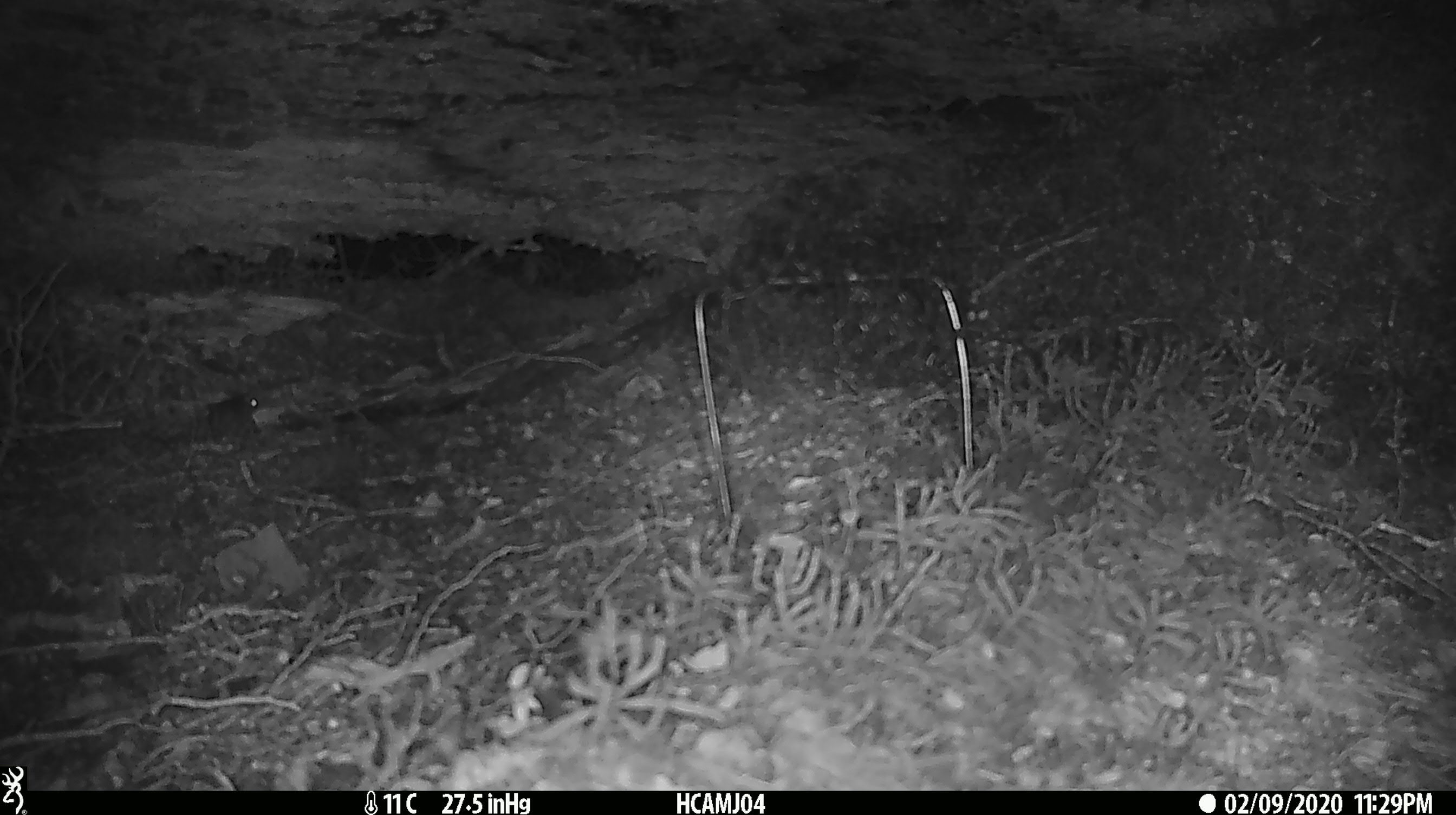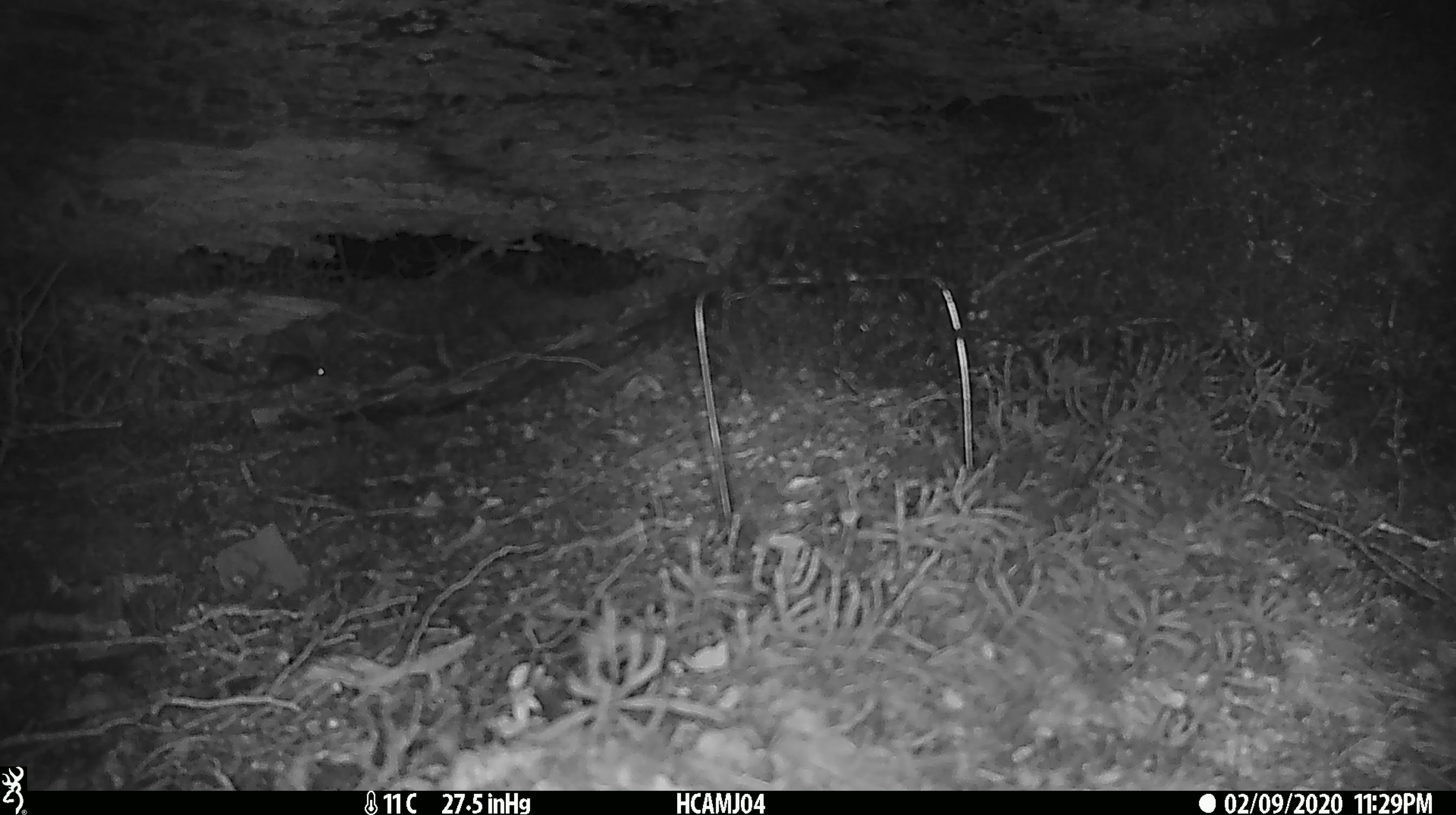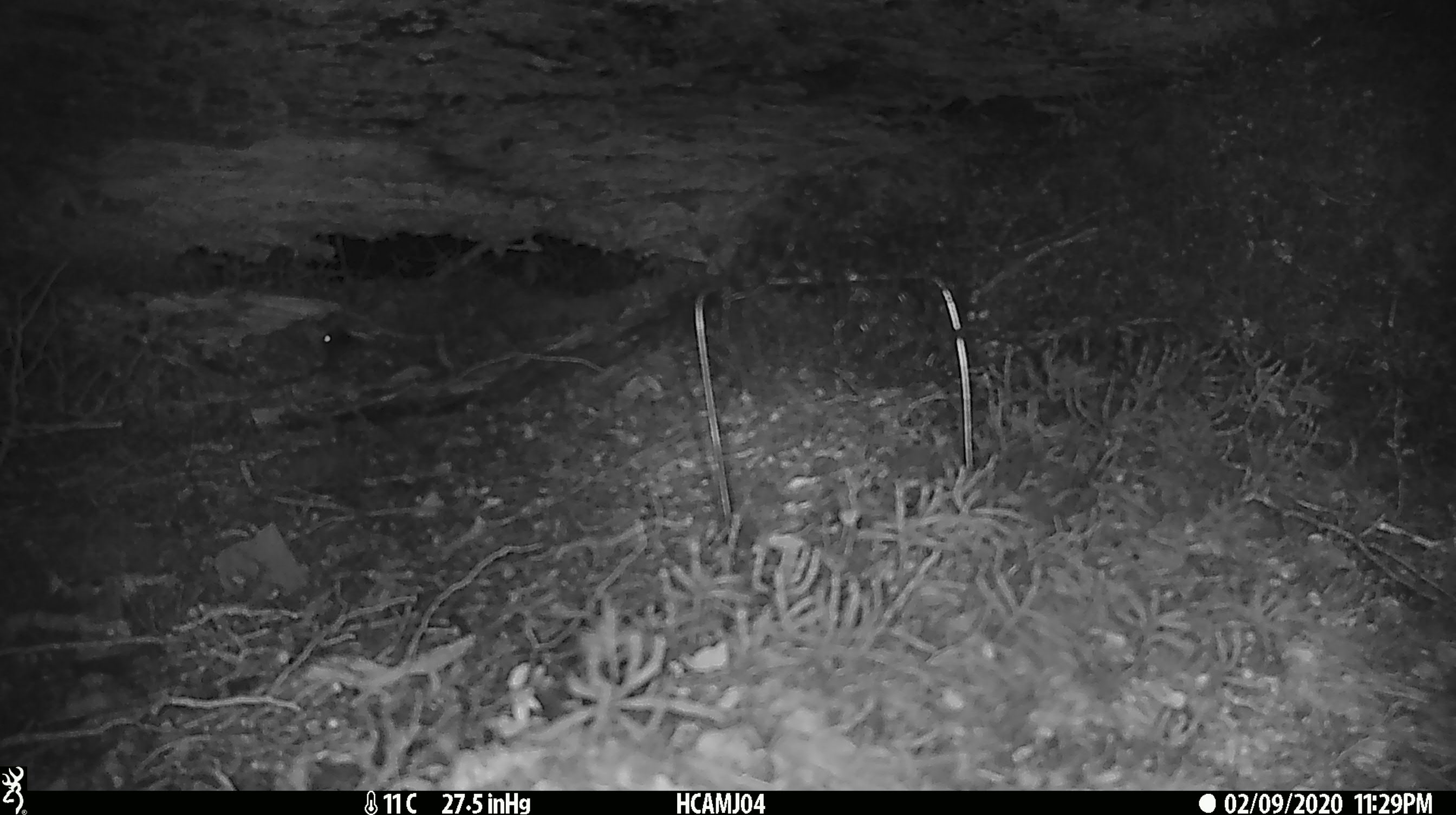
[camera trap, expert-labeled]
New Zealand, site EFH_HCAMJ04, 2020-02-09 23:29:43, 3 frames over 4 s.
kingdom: Animalia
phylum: Chordata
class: Mammalia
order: Rodentia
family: Muridae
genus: Mus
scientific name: Mus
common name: mouse